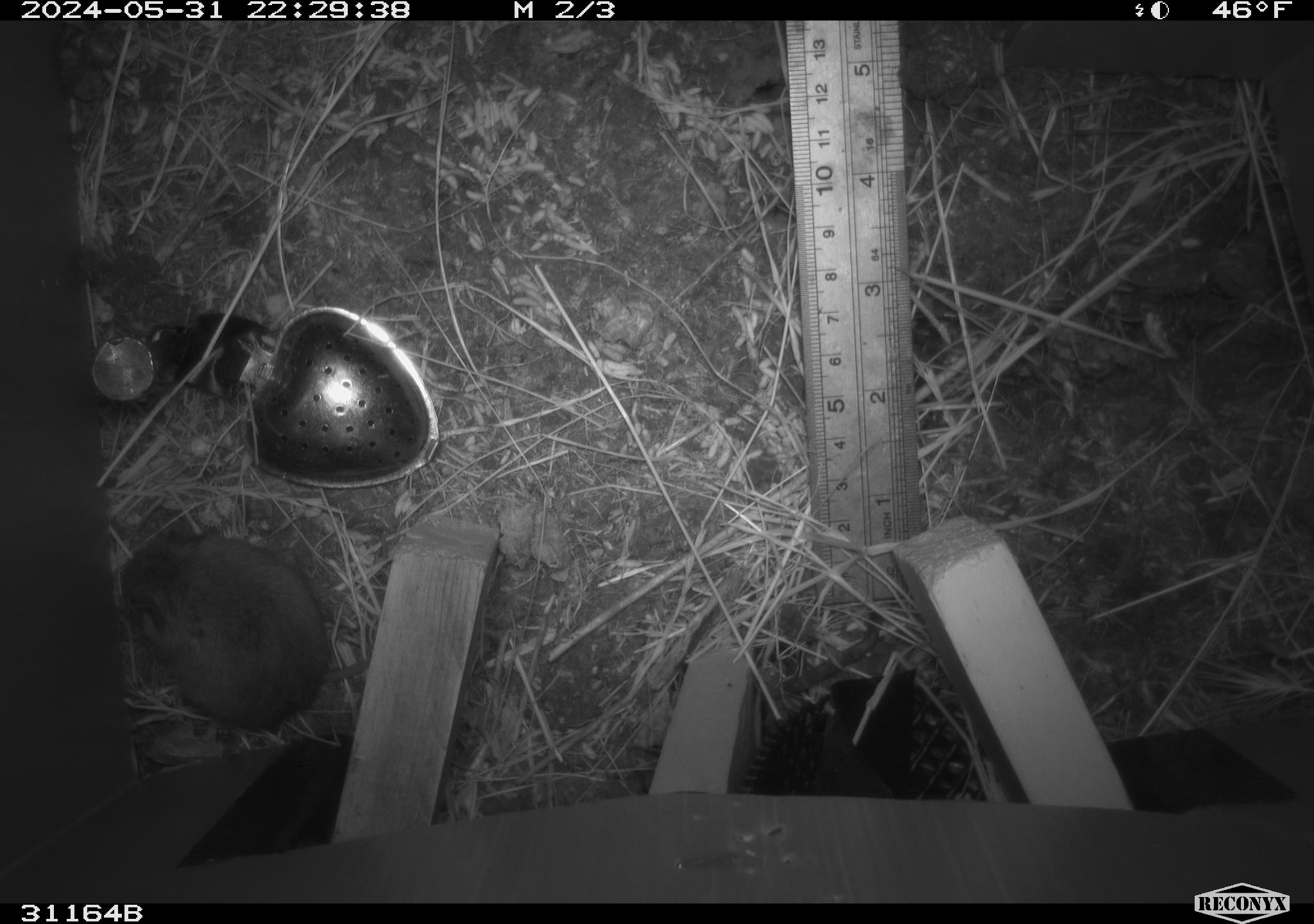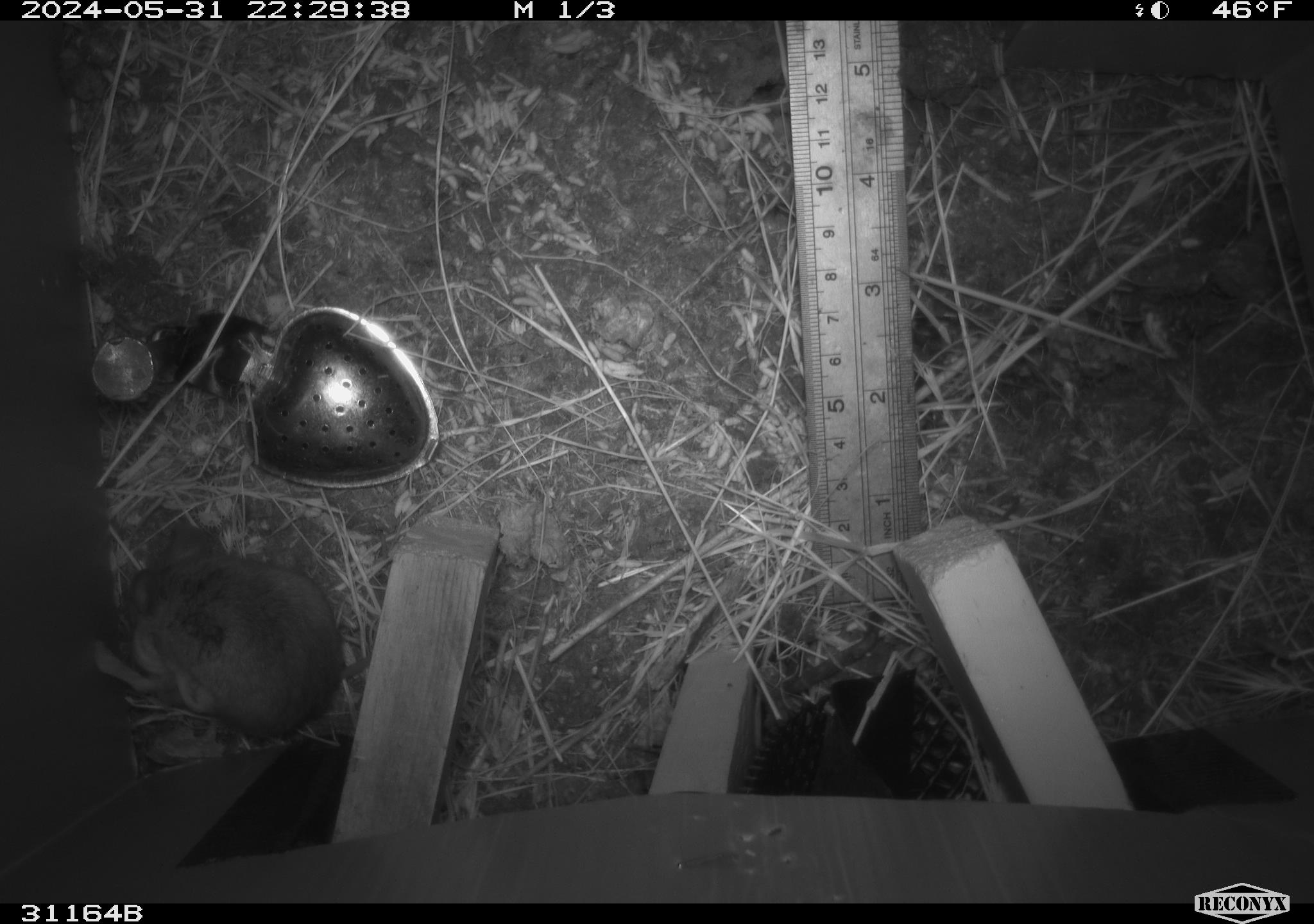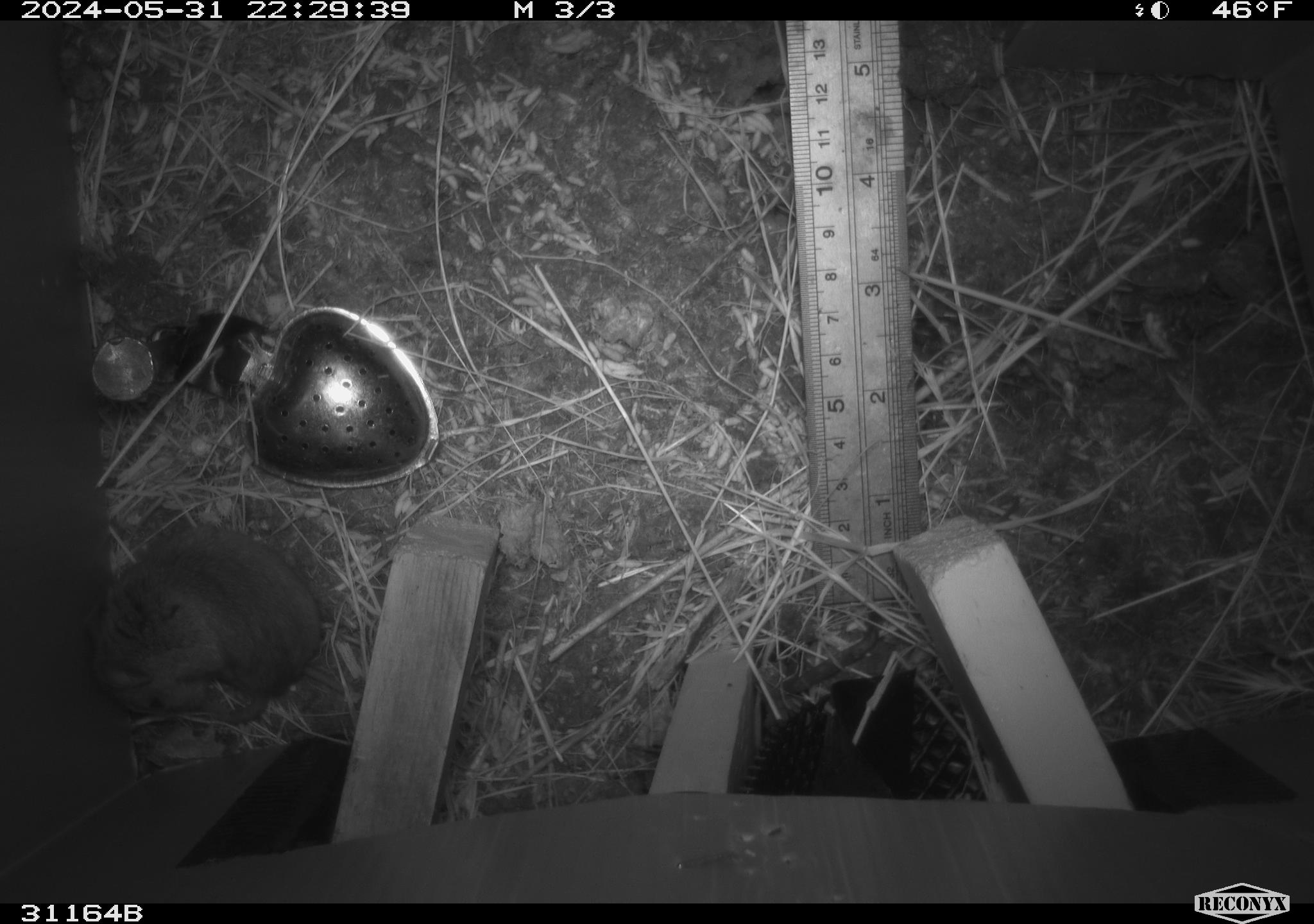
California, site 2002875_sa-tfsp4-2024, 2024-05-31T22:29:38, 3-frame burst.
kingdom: Animalia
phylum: Chordata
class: Mammalia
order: Rodentia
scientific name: Rodentia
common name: mouse species